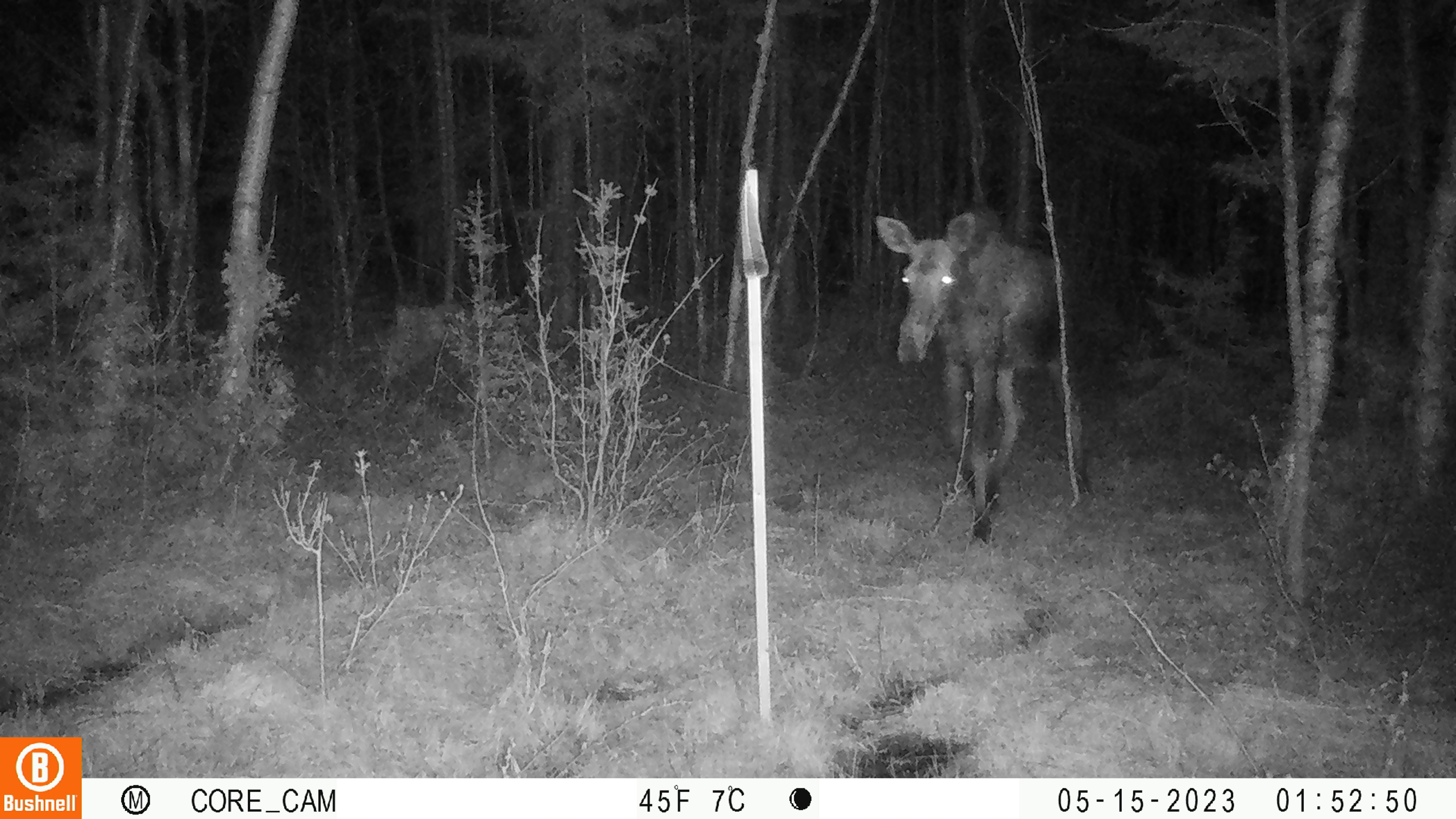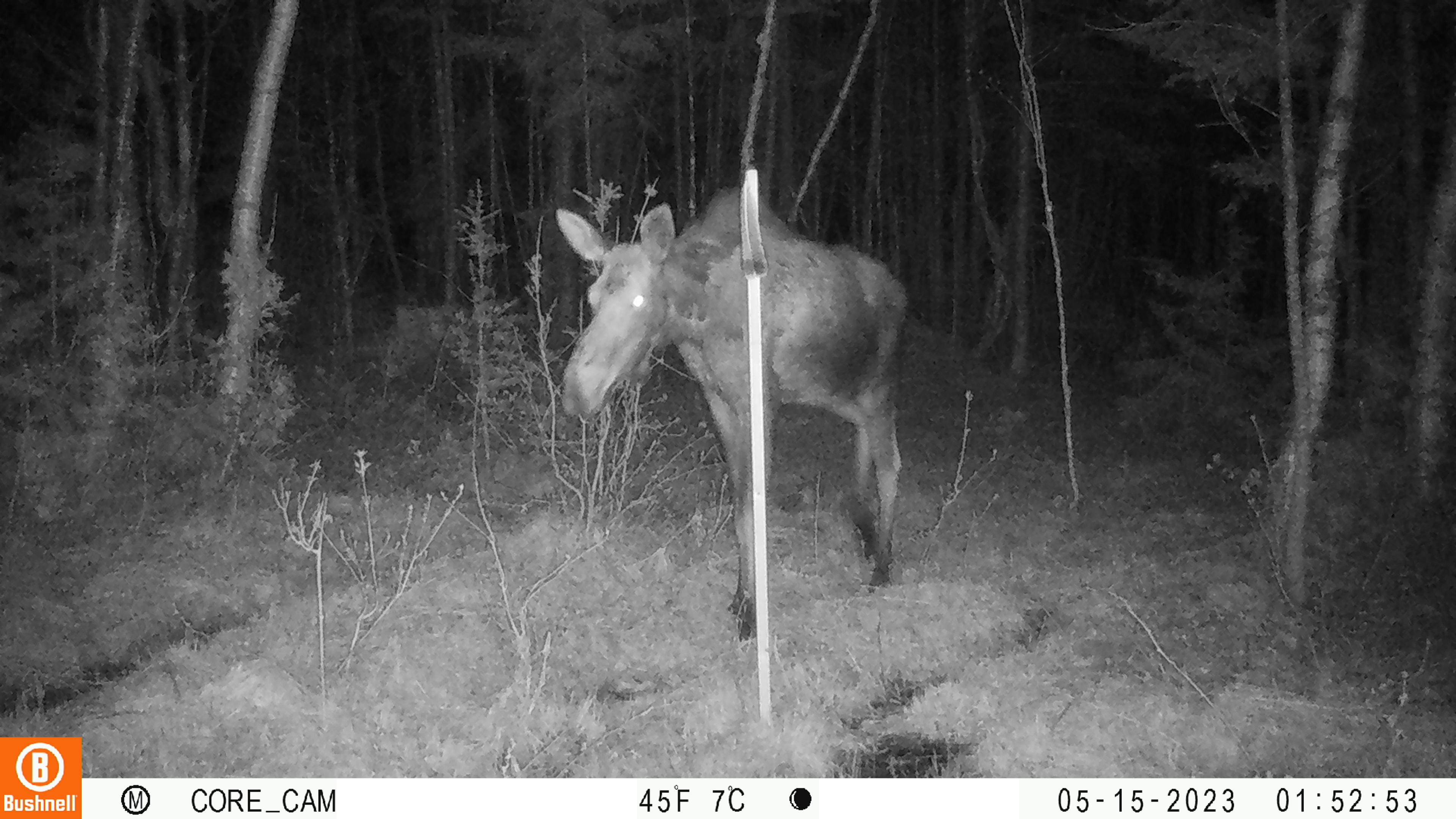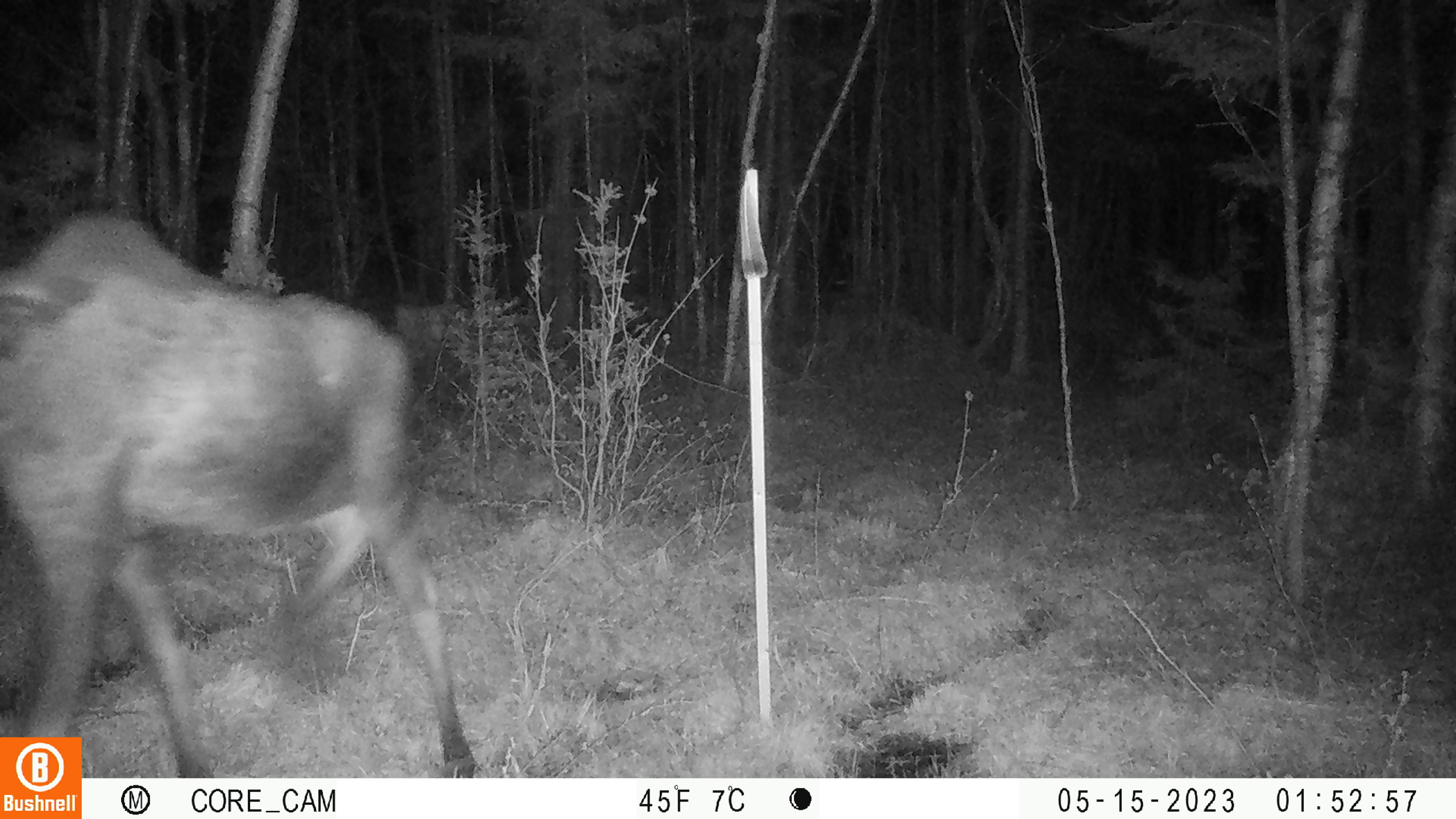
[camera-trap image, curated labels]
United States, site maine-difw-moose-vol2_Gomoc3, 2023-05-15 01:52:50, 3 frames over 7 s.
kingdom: Animalia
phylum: Chordata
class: Mammalia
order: Artiodactyla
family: Cervidae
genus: Alces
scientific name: Alces alces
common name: moose